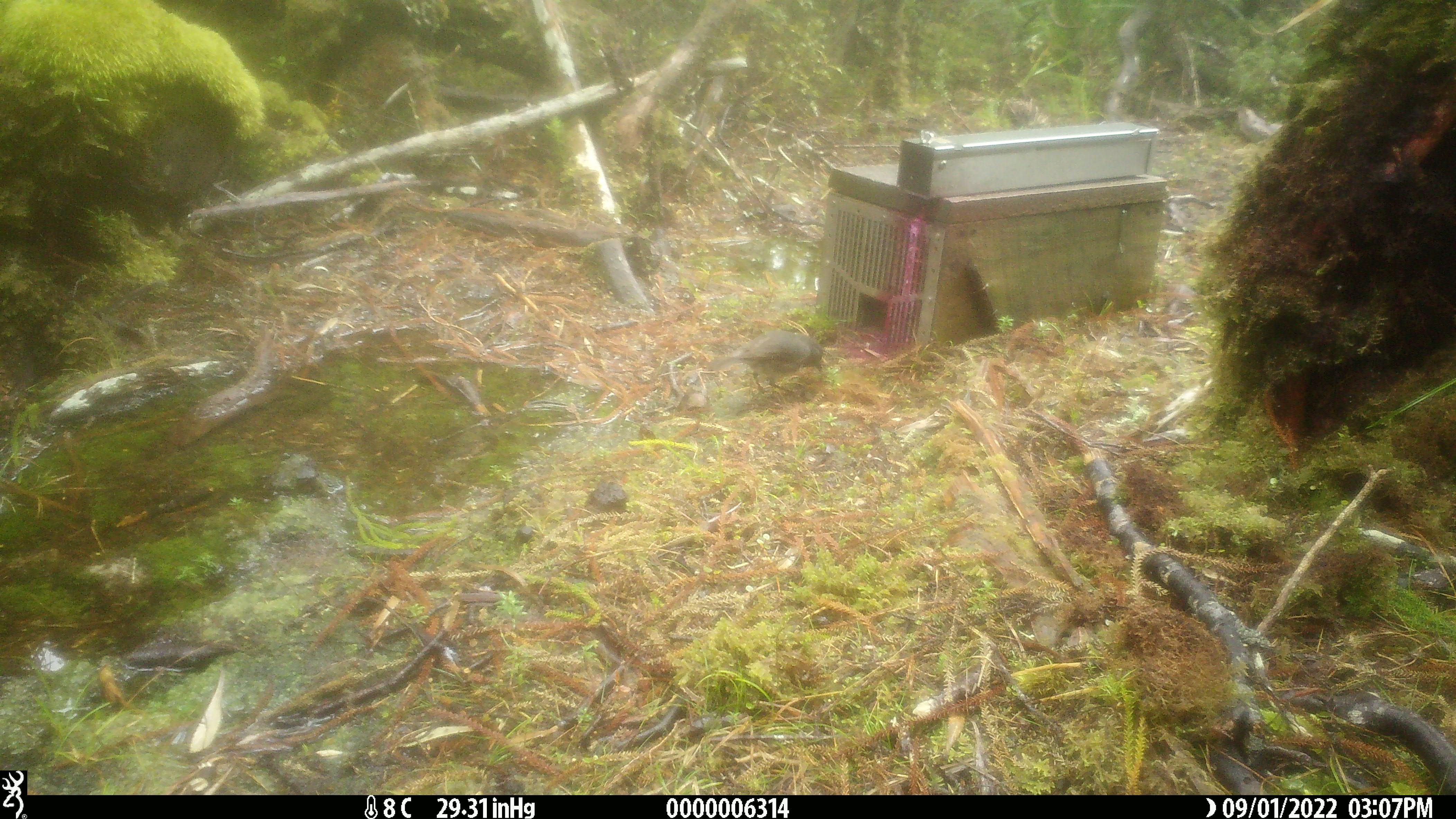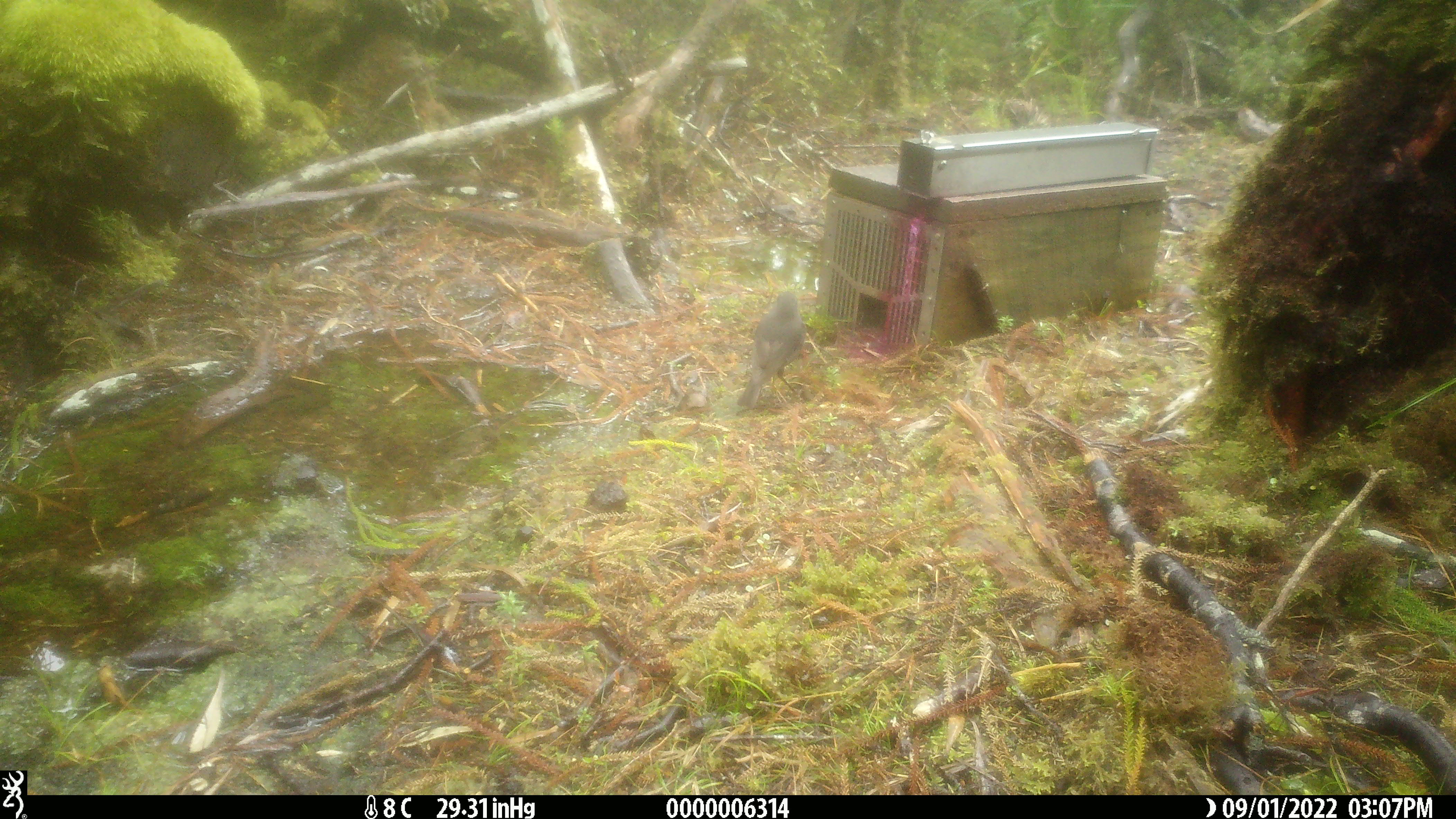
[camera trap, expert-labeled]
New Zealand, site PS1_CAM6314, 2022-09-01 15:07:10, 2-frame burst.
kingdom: Animalia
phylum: Chordata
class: Aves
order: Passeriformes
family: Petroicidae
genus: Petroica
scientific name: Petroica australis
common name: new zealand robin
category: robin